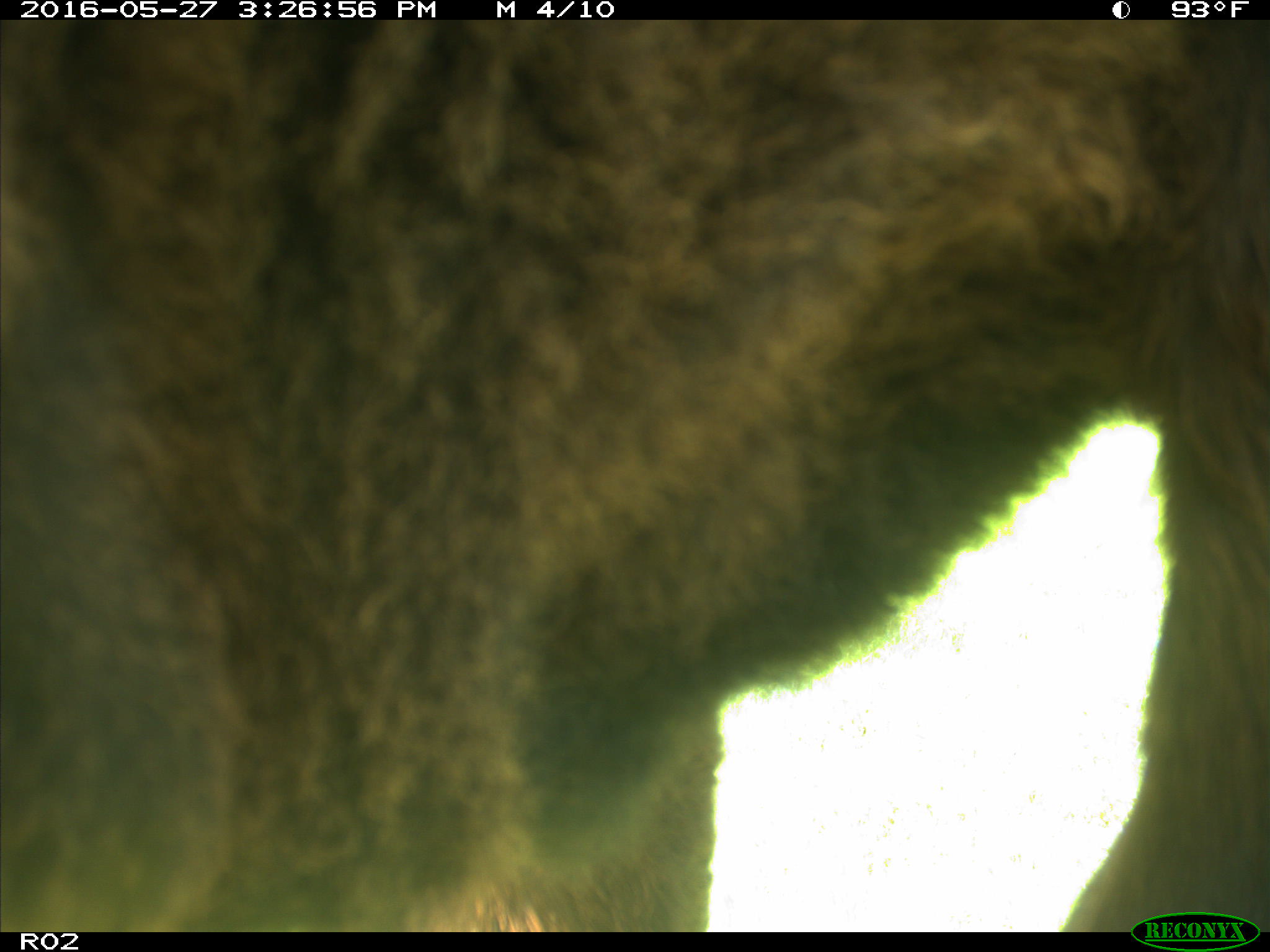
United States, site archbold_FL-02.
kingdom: Animalia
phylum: Chordata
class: Mammalia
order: Artiodactyla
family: Bovidae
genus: Bos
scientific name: Bos taurus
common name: domestic cow